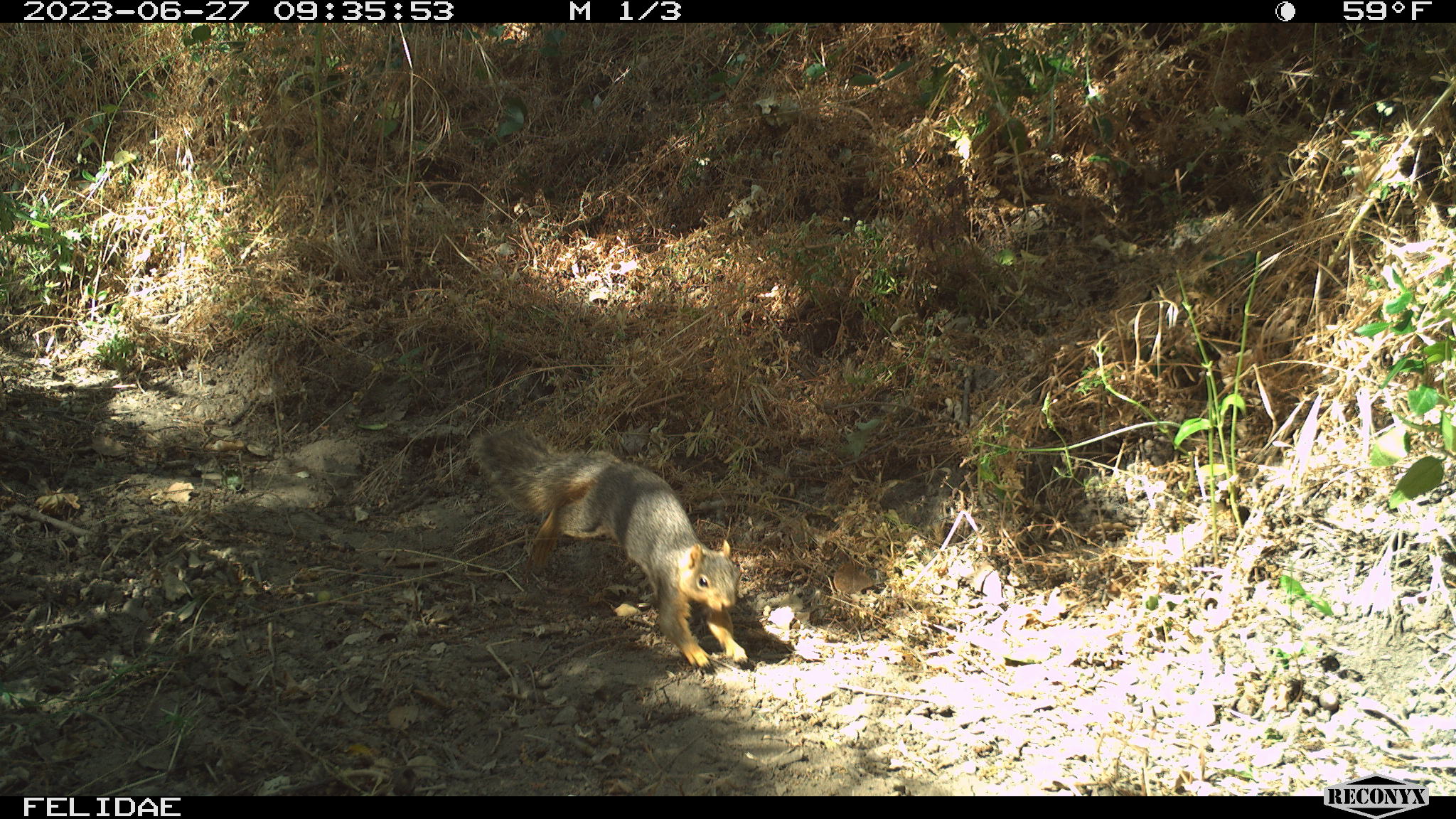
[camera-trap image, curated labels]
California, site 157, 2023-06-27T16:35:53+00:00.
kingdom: Animalia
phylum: Chordata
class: Mammalia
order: Rodentia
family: Sciuridae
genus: Sciurus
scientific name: Sciurus griseus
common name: western gray squirrel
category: western grey squirrel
Western grey squirrel (western gray squirrel) (Sciurus griseus).